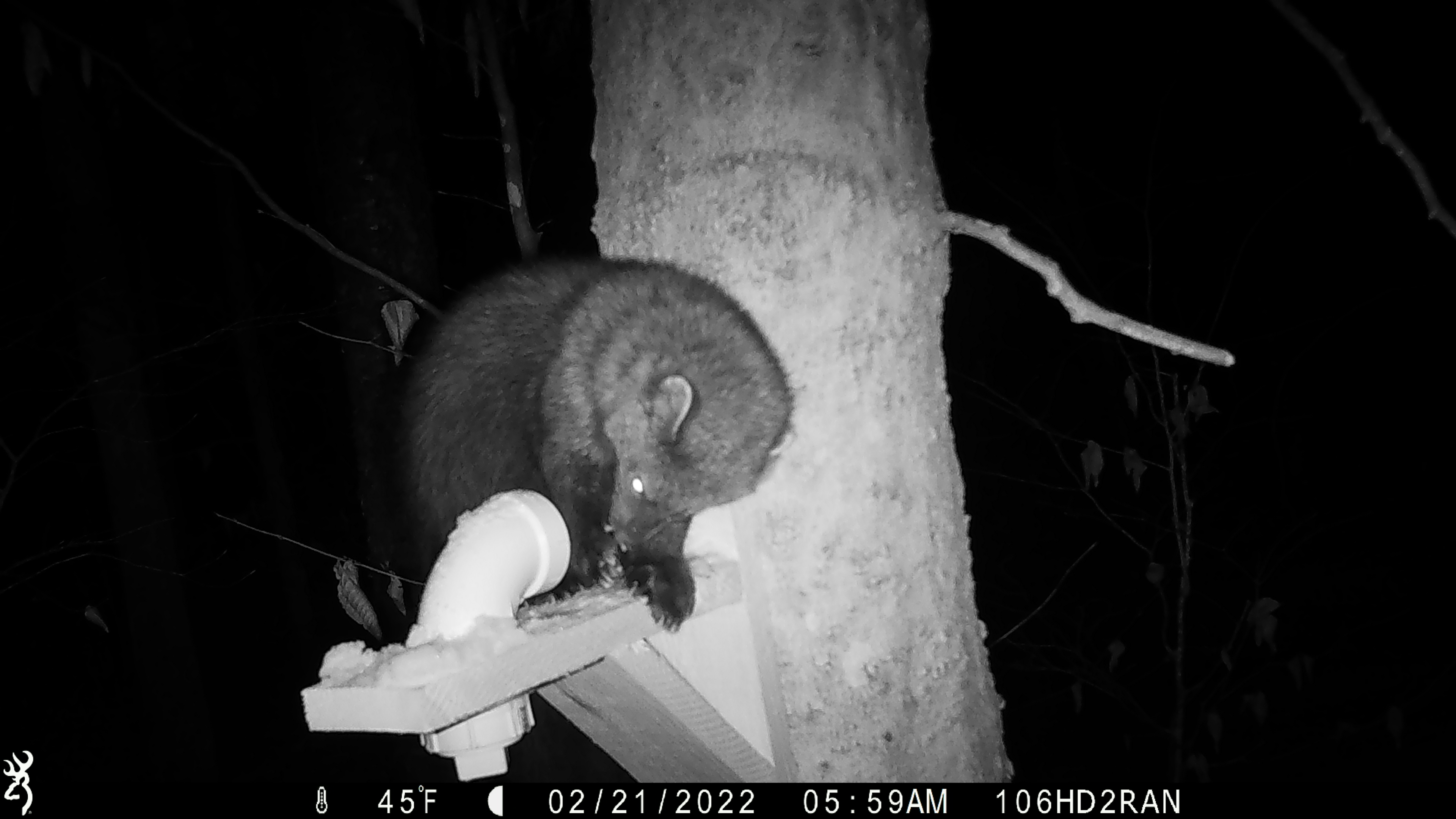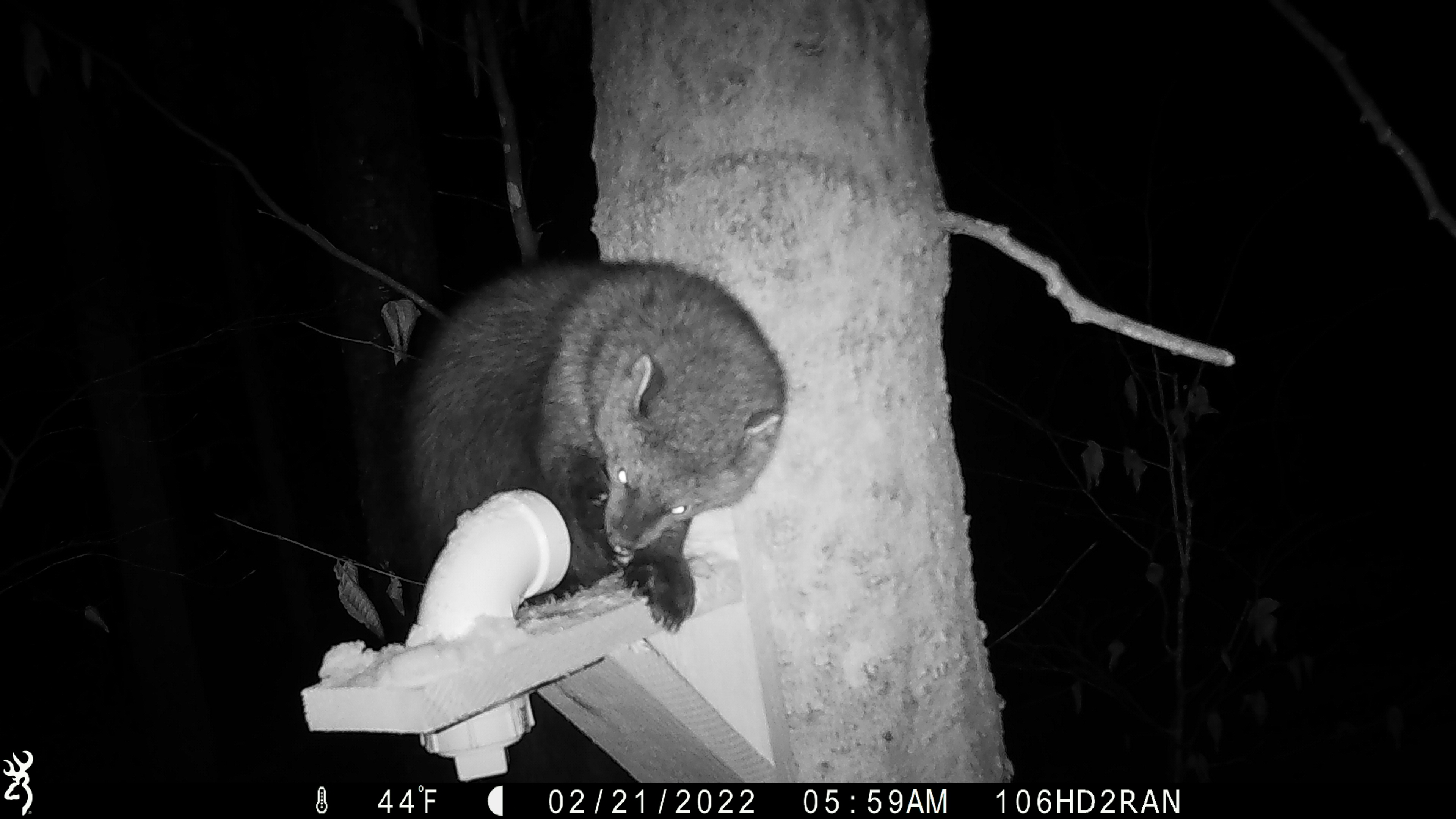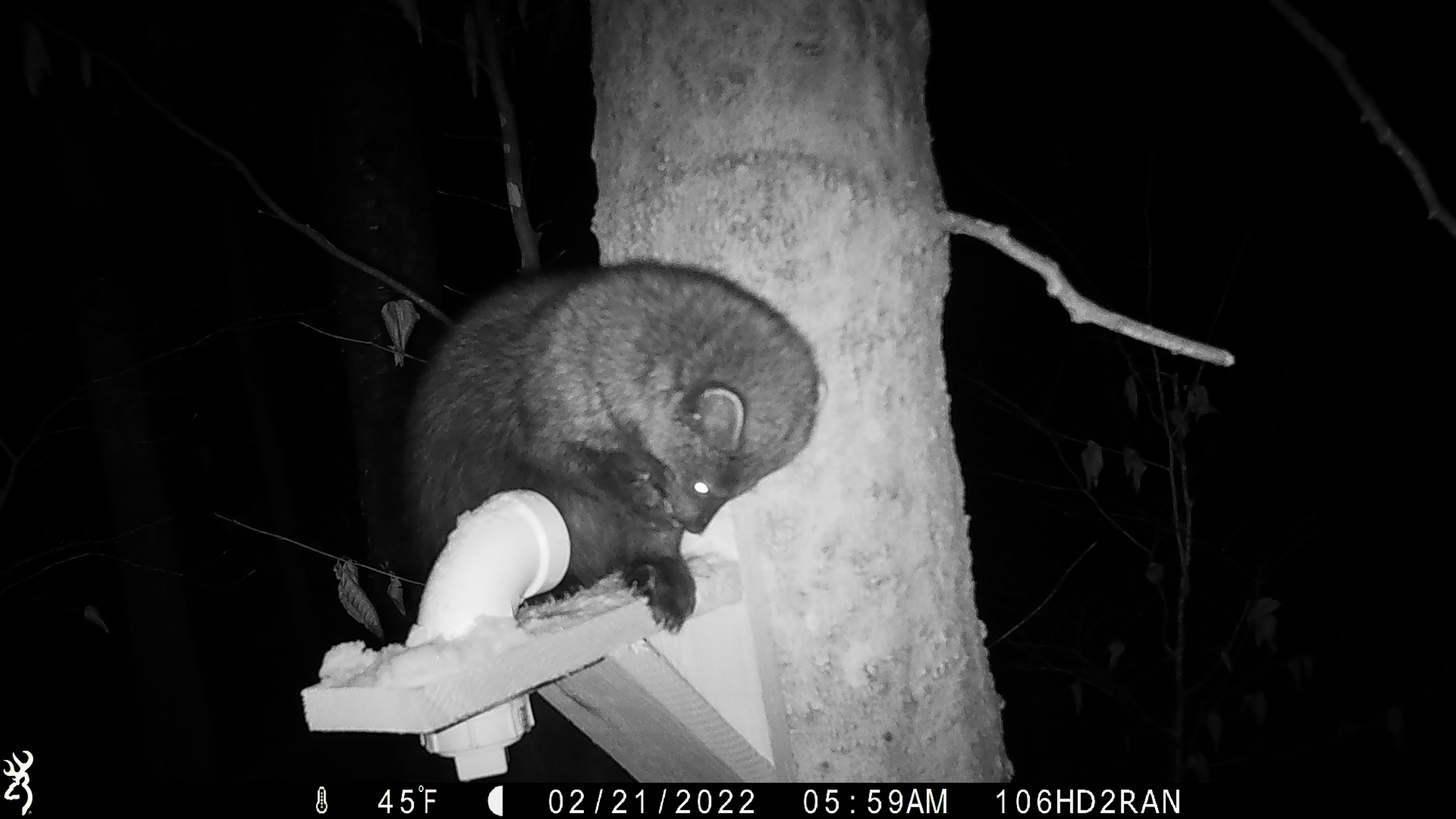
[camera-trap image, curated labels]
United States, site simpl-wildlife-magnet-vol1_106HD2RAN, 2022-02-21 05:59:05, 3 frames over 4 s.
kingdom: Animalia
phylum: Chordata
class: Mammalia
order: Carnivora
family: Mustelidae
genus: Pekania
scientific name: Pekania pennanti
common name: fisher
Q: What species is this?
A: Fisher (Pekania pennanti).